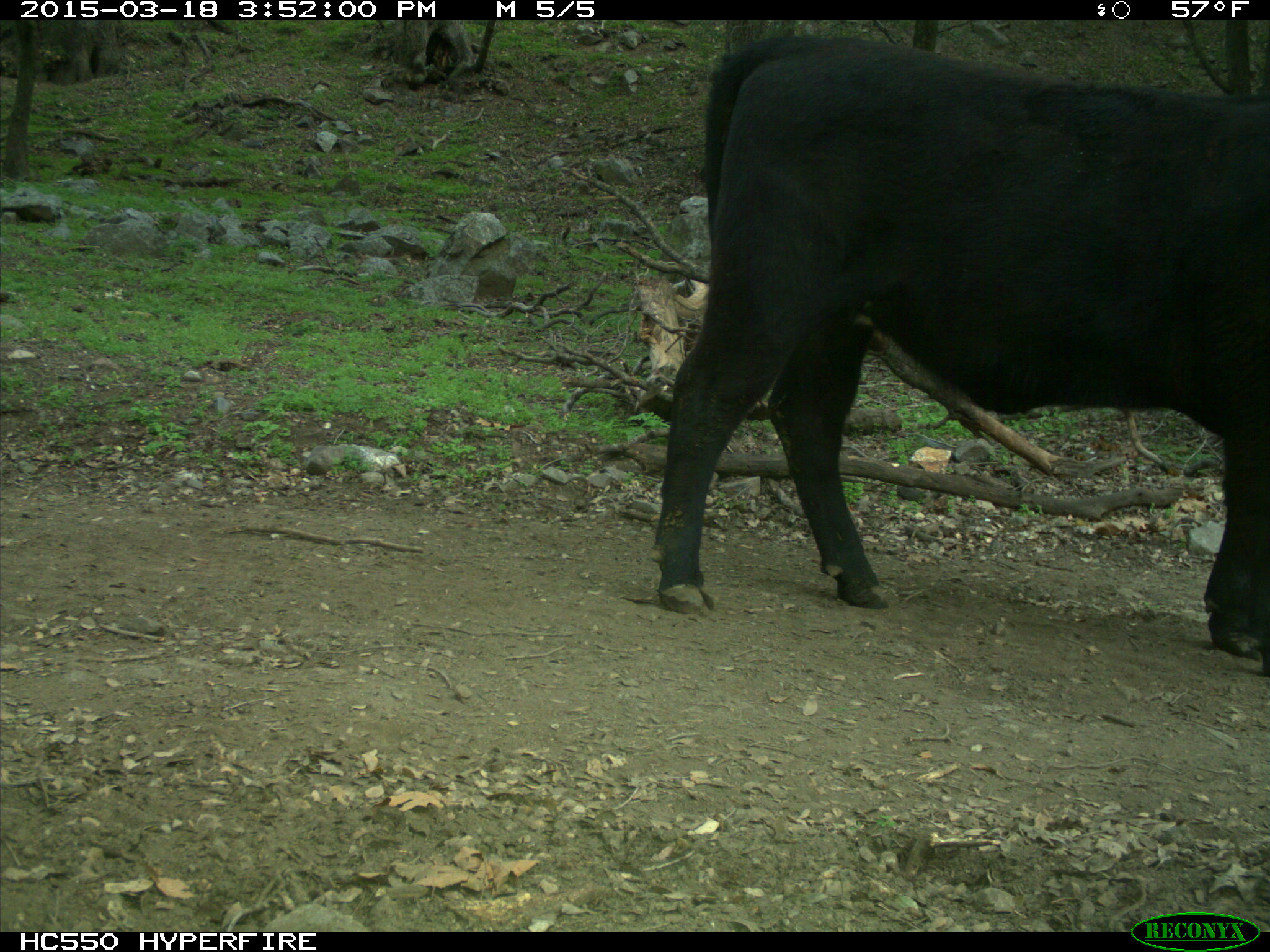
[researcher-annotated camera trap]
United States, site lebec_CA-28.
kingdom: Animalia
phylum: Chordata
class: Mammalia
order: Artiodactyla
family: Bovidae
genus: Bos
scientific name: Bos taurus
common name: domestic cow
Bos taurus (domestic cow).